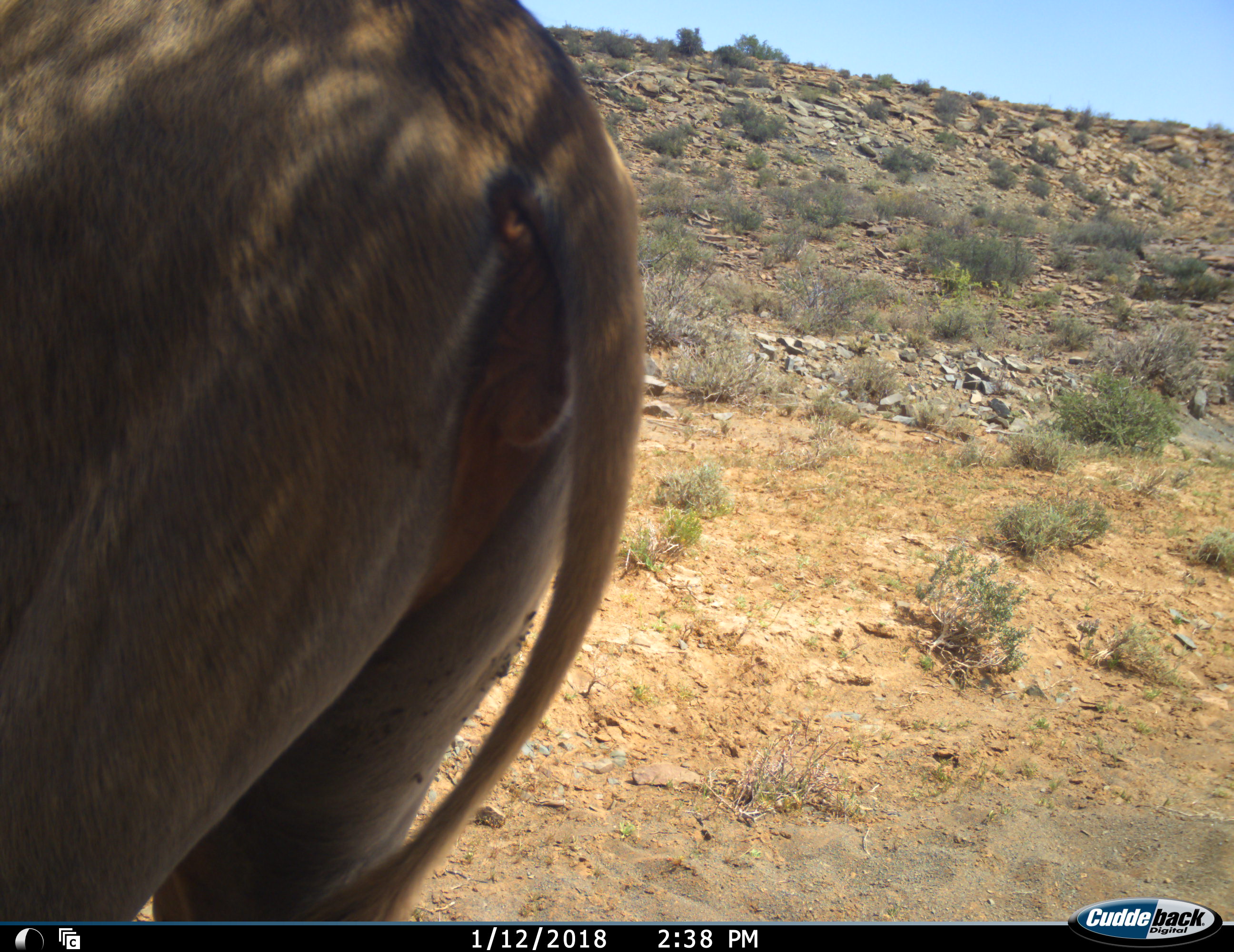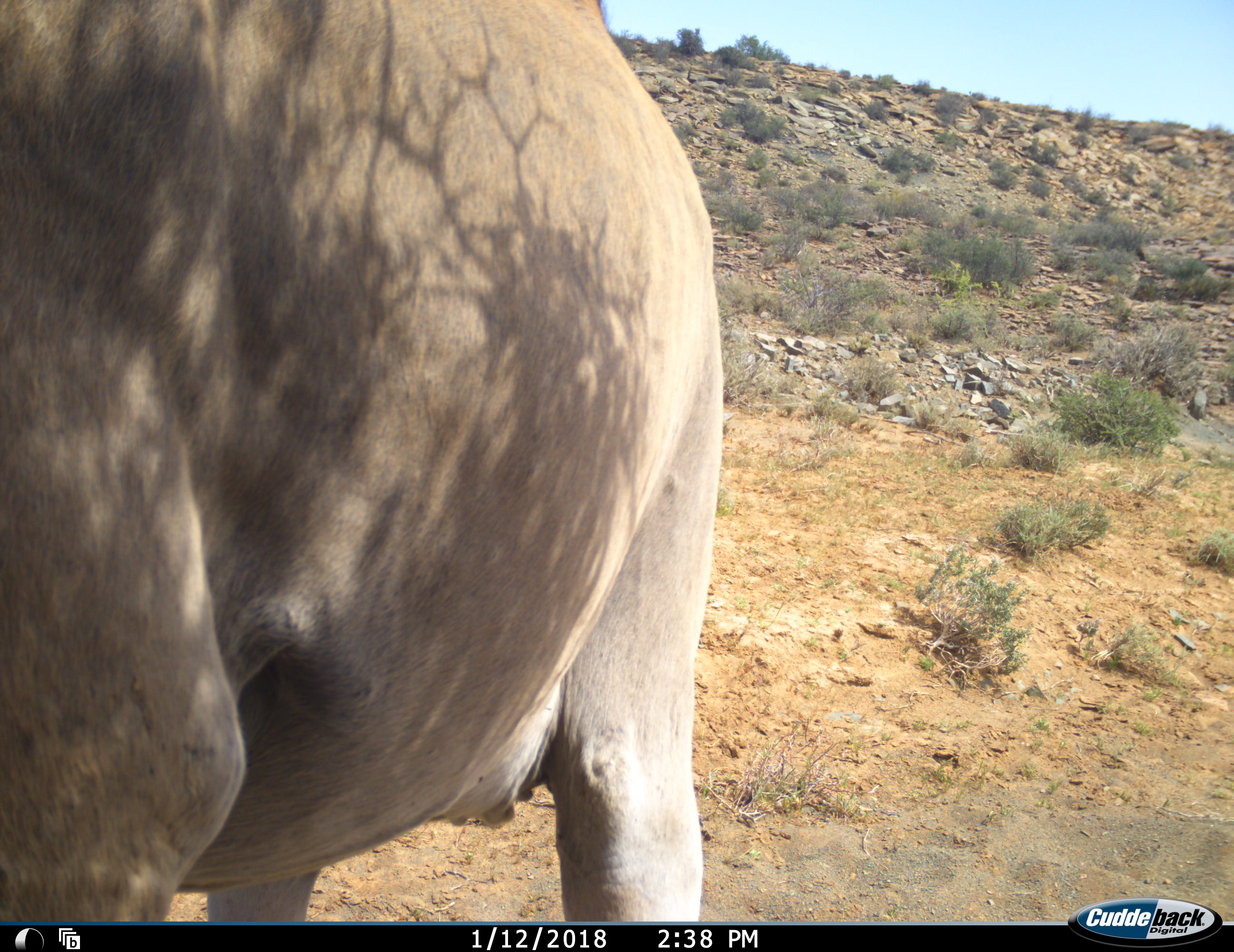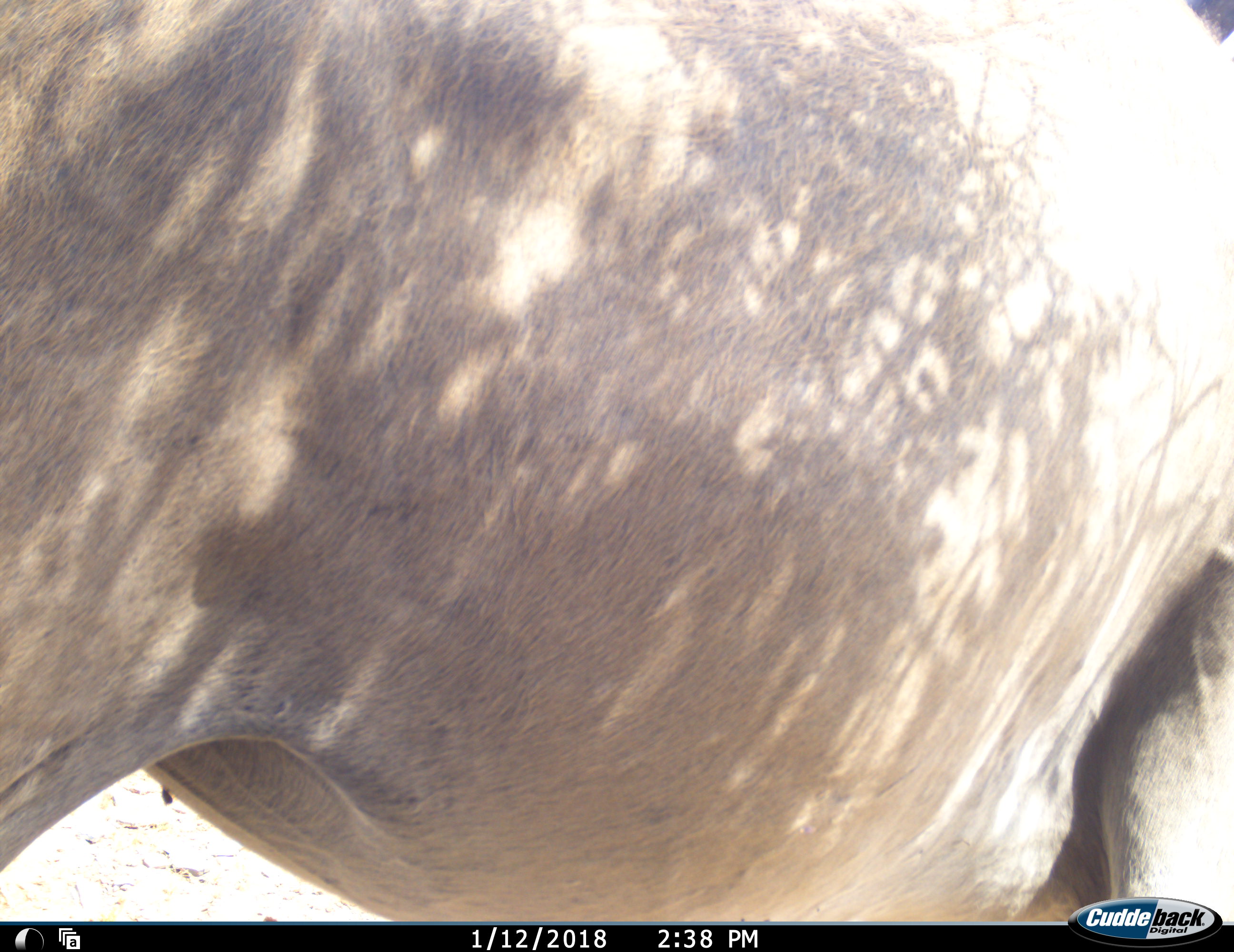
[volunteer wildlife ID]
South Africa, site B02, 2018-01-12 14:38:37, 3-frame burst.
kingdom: Animalia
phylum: Chordata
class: Mammalia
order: Artiodactyla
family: Bovidae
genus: Tragelaphus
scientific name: Tragelaphus oryx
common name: eland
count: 1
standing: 50%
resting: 0%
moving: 50%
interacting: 0%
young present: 0%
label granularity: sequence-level